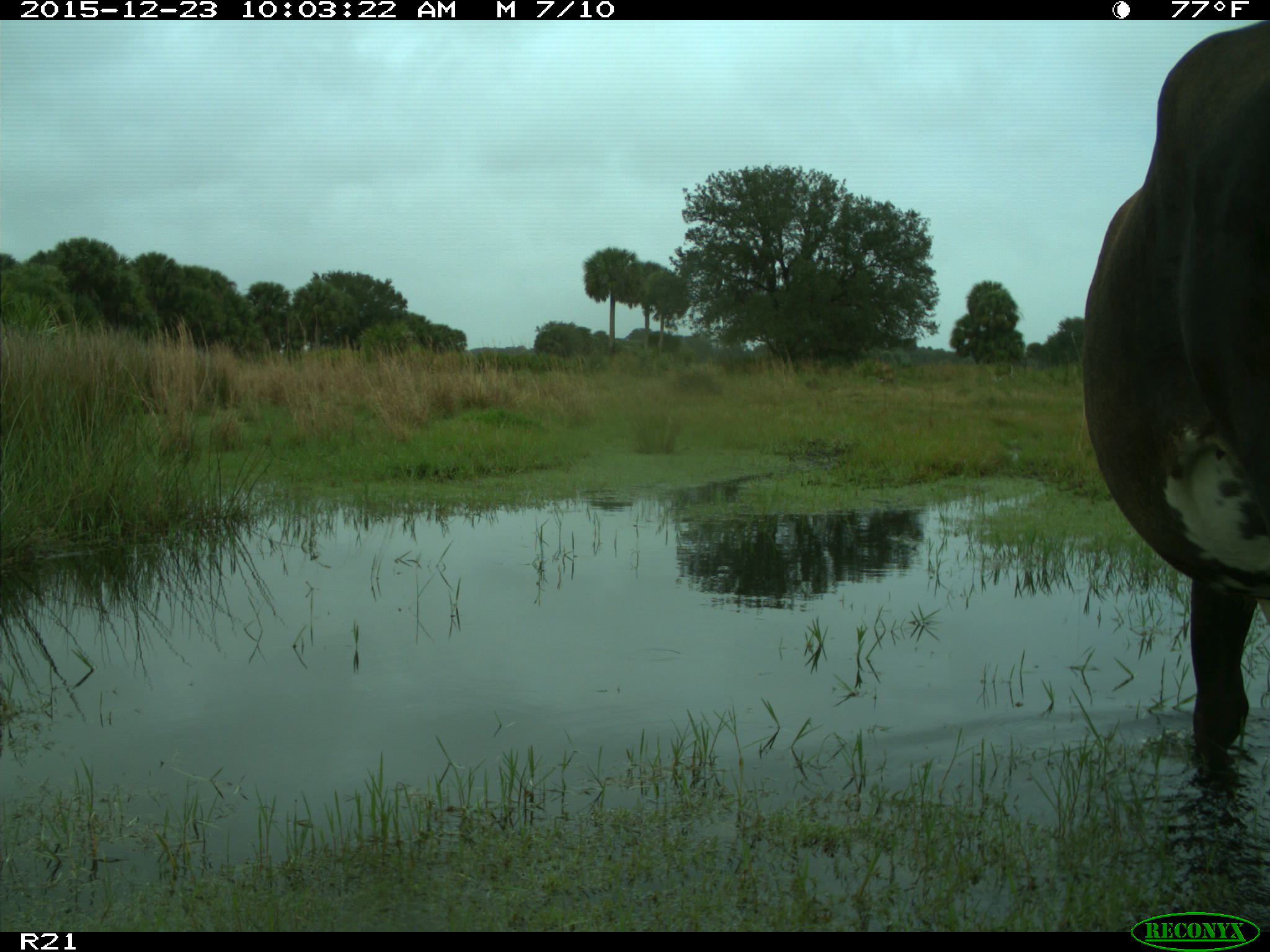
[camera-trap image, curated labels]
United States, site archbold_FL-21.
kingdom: Animalia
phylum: Chordata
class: Mammalia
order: Artiodactyla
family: Bovidae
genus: Bos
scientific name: Bos taurus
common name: domestic cow